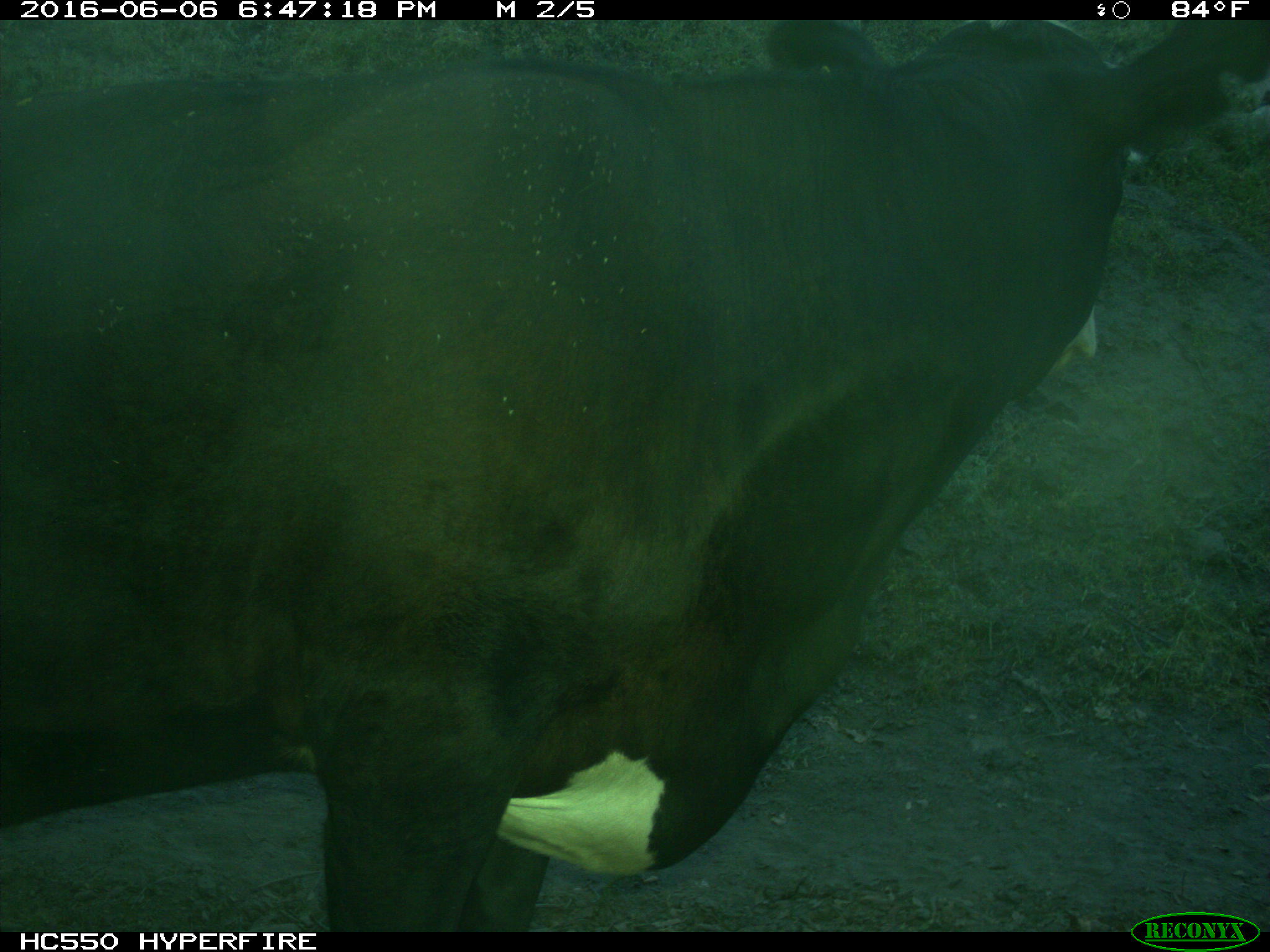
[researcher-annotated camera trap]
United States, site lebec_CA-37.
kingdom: Animalia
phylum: Chordata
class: Mammalia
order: Artiodactyla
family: Bovidae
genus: Bos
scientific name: Bos taurus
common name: domestic cow